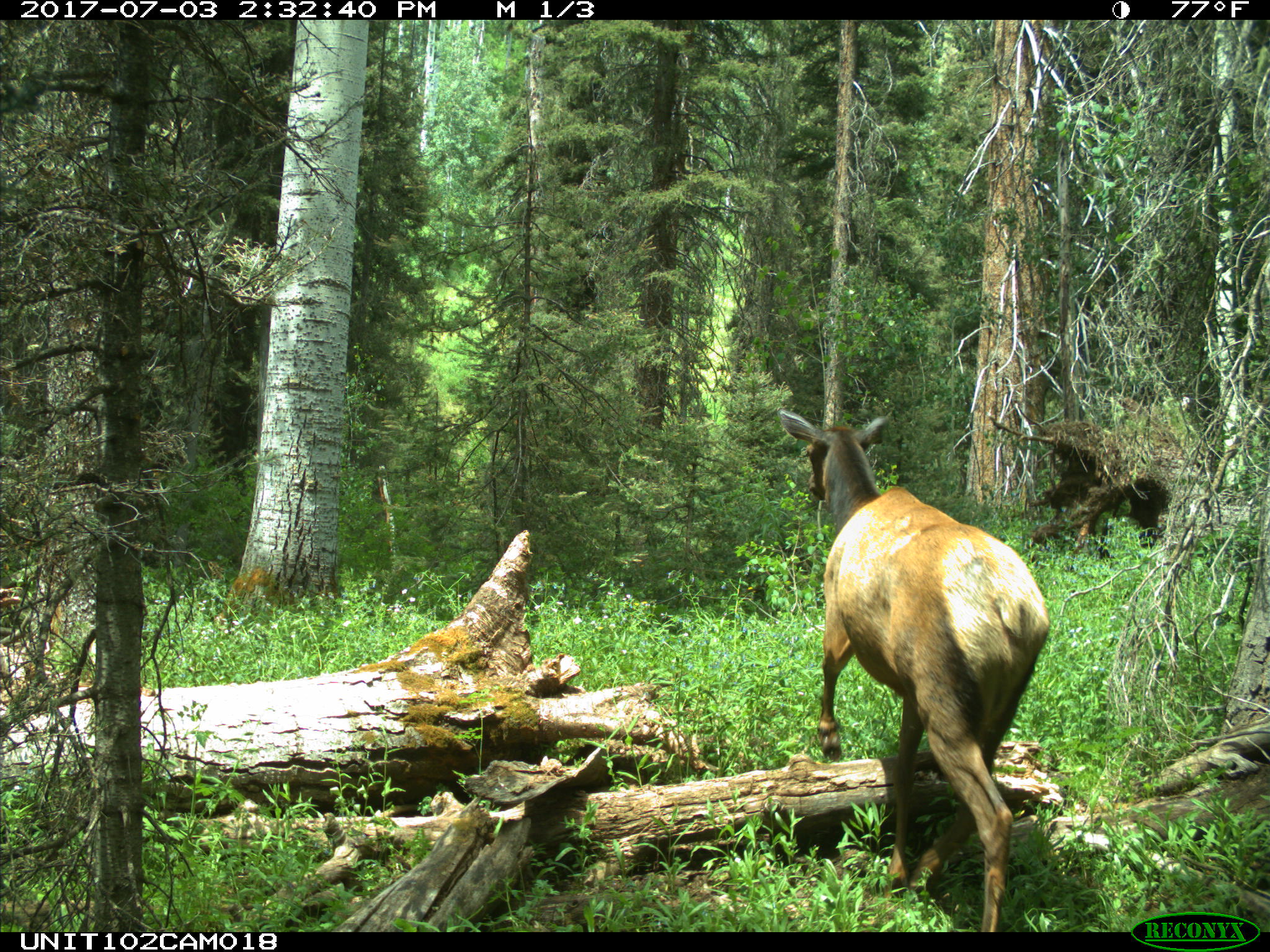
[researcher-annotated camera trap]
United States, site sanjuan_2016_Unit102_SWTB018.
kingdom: Animalia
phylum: Chordata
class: Mammalia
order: Artiodactyla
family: Cervidae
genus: Cervus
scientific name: Cervus elaphus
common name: red deer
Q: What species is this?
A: Cervus elaphus (red deer).